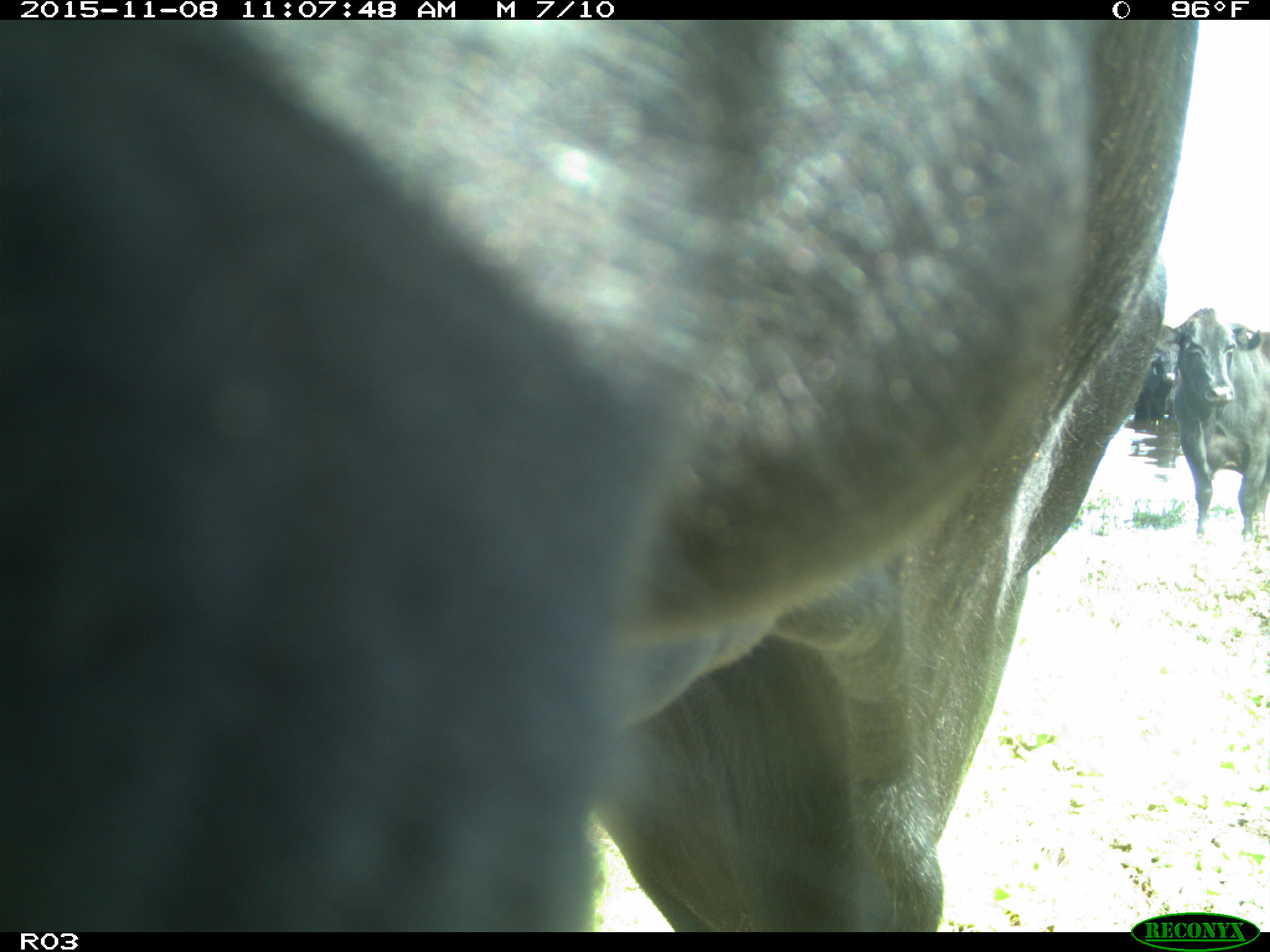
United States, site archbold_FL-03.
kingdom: Animalia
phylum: Chordata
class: Mammalia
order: Artiodactyla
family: Bovidae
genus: Bos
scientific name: Bos taurus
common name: domestic cow